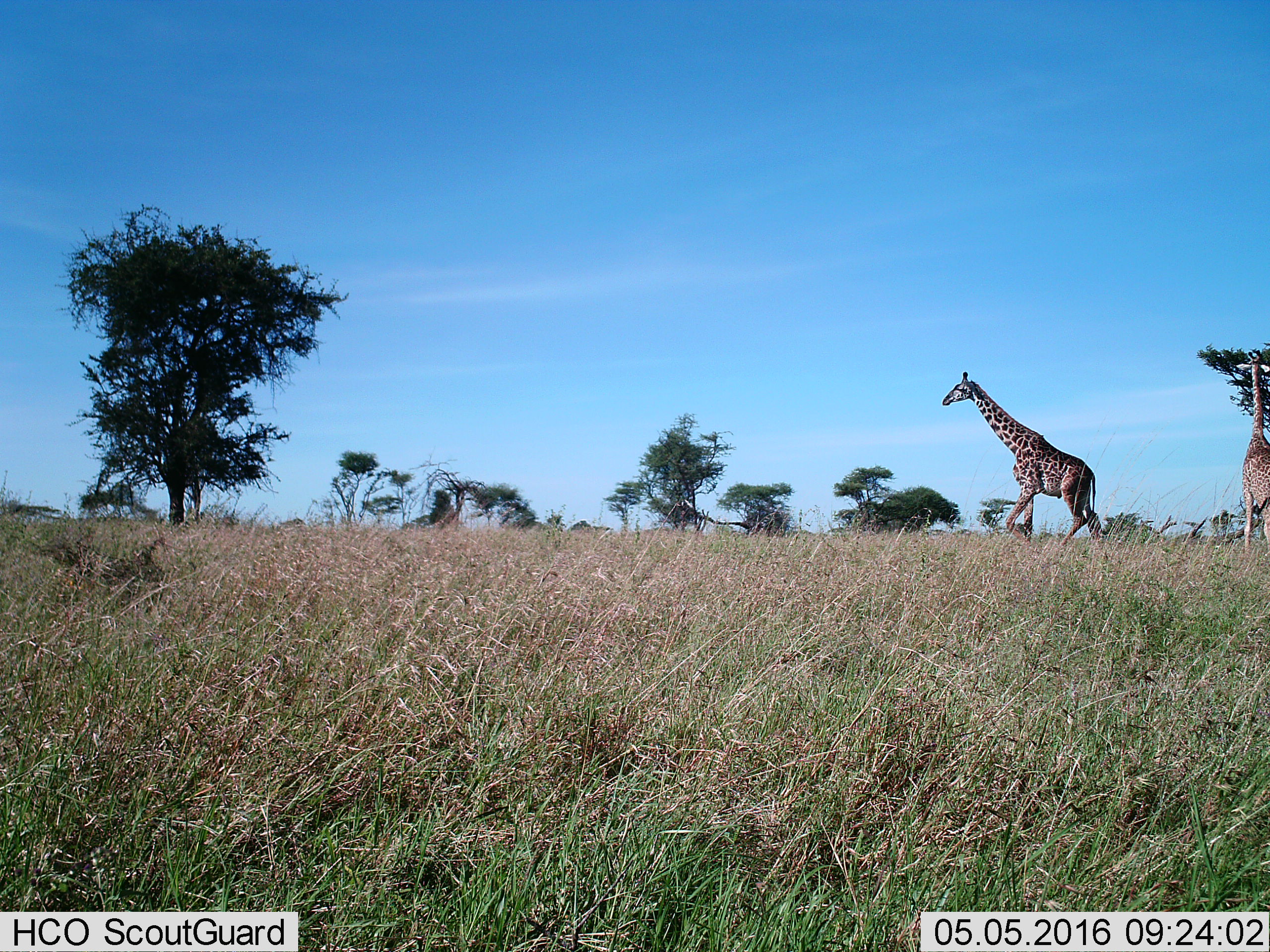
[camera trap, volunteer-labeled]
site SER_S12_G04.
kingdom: Animalia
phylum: Chordata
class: Mammalia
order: Artiodactyla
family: Giraffidae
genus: Giraffa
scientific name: Giraffa camelopardalis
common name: giraffe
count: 2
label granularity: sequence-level